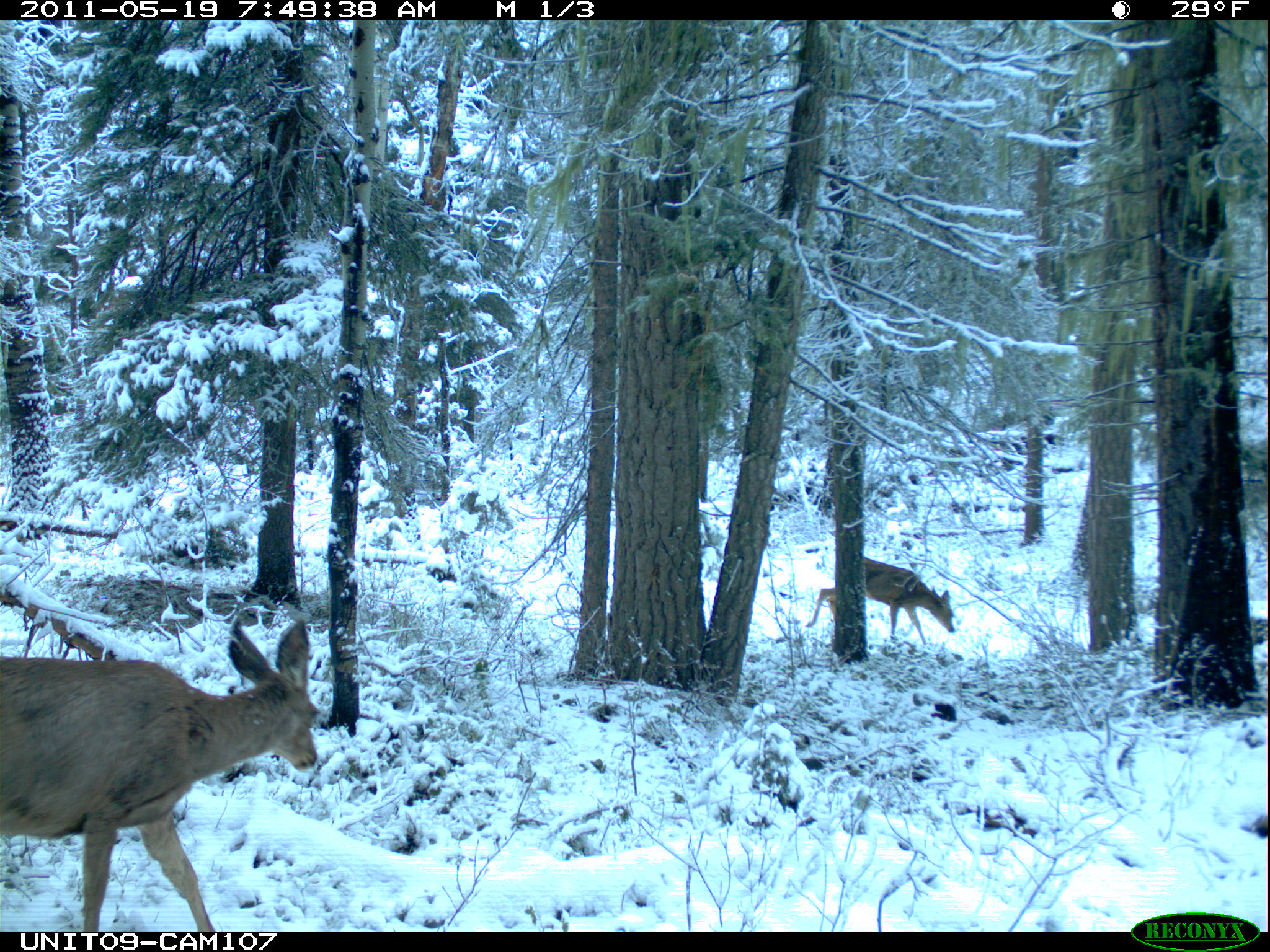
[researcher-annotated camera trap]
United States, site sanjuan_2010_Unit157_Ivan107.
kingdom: Animalia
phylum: Chordata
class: Mammalia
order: Artiodactyla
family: Cervidae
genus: Odocoileus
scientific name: Odocoileus hemionus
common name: mule deer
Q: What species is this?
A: Odocoileus hemionus (mule deer).